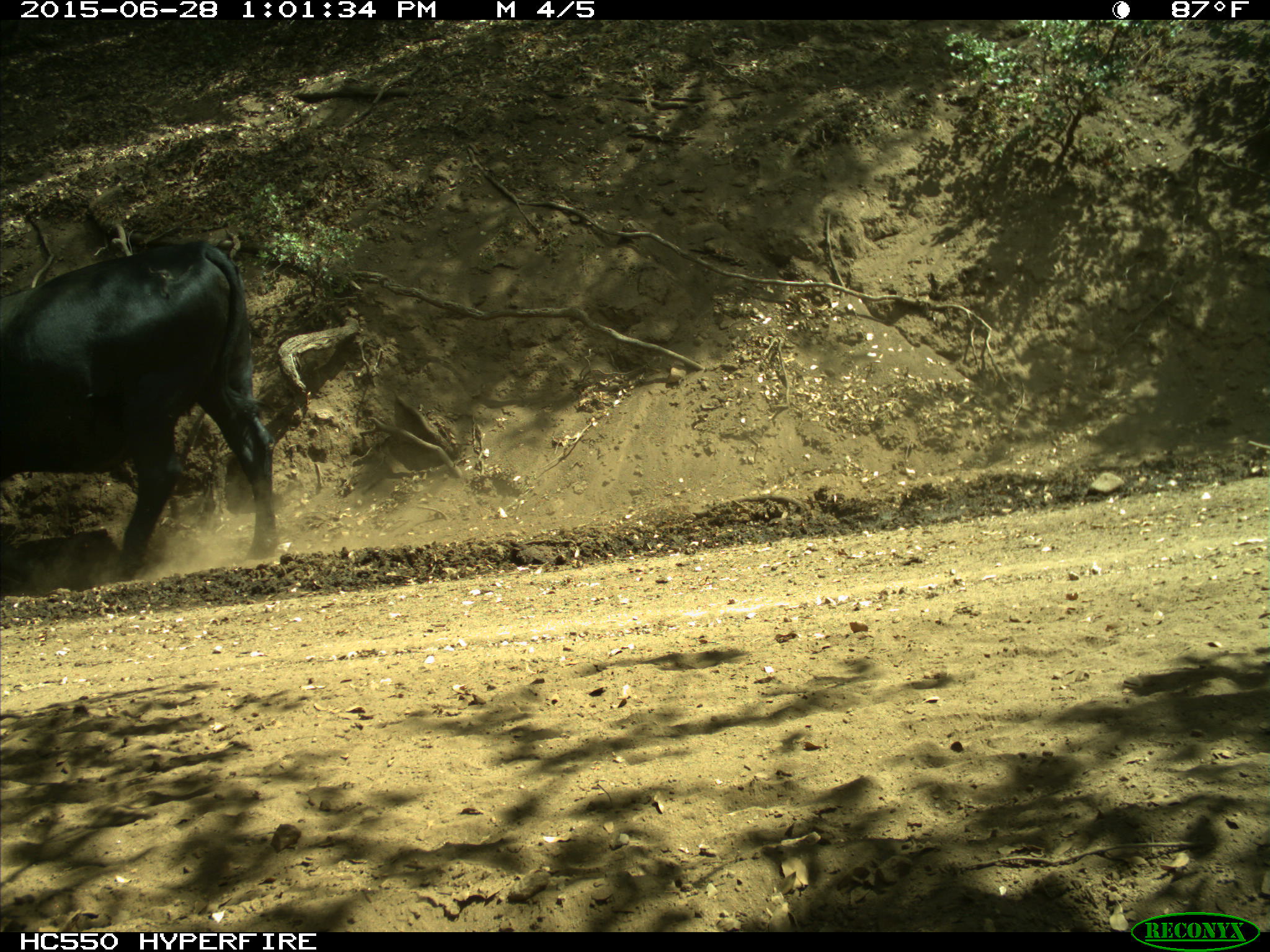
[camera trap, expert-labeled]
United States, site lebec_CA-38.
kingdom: Animalia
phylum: Chordata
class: Mammalia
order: Artiodactyla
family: Bovidae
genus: Bos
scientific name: Bos taurus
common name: domestic cow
Bos taurus (domestic cow).